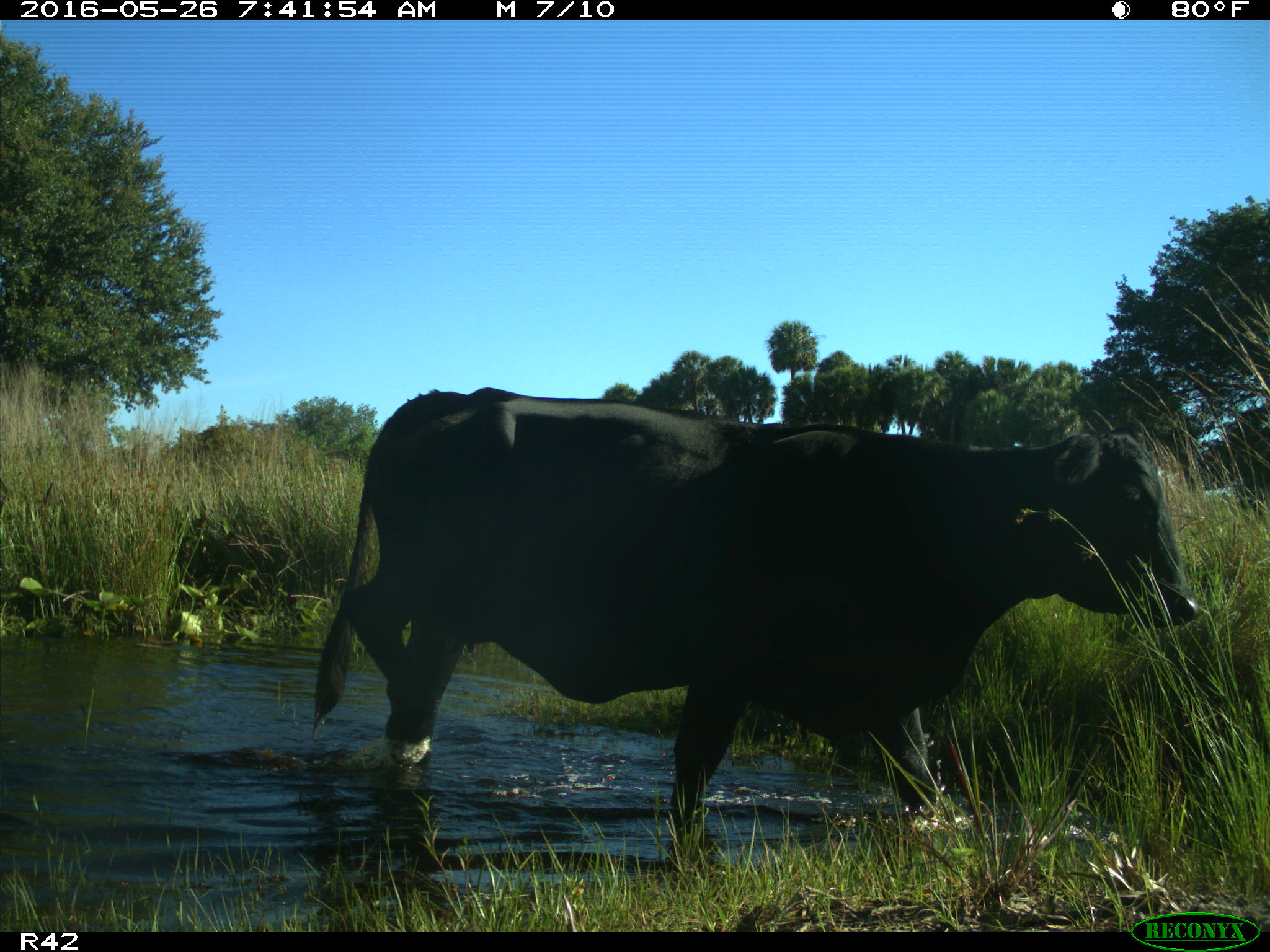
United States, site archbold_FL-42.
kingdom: Animalia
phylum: Chordata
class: Mammalia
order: Artiodactyla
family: Bovidae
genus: Bos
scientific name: Bos taurus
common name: domestic cow